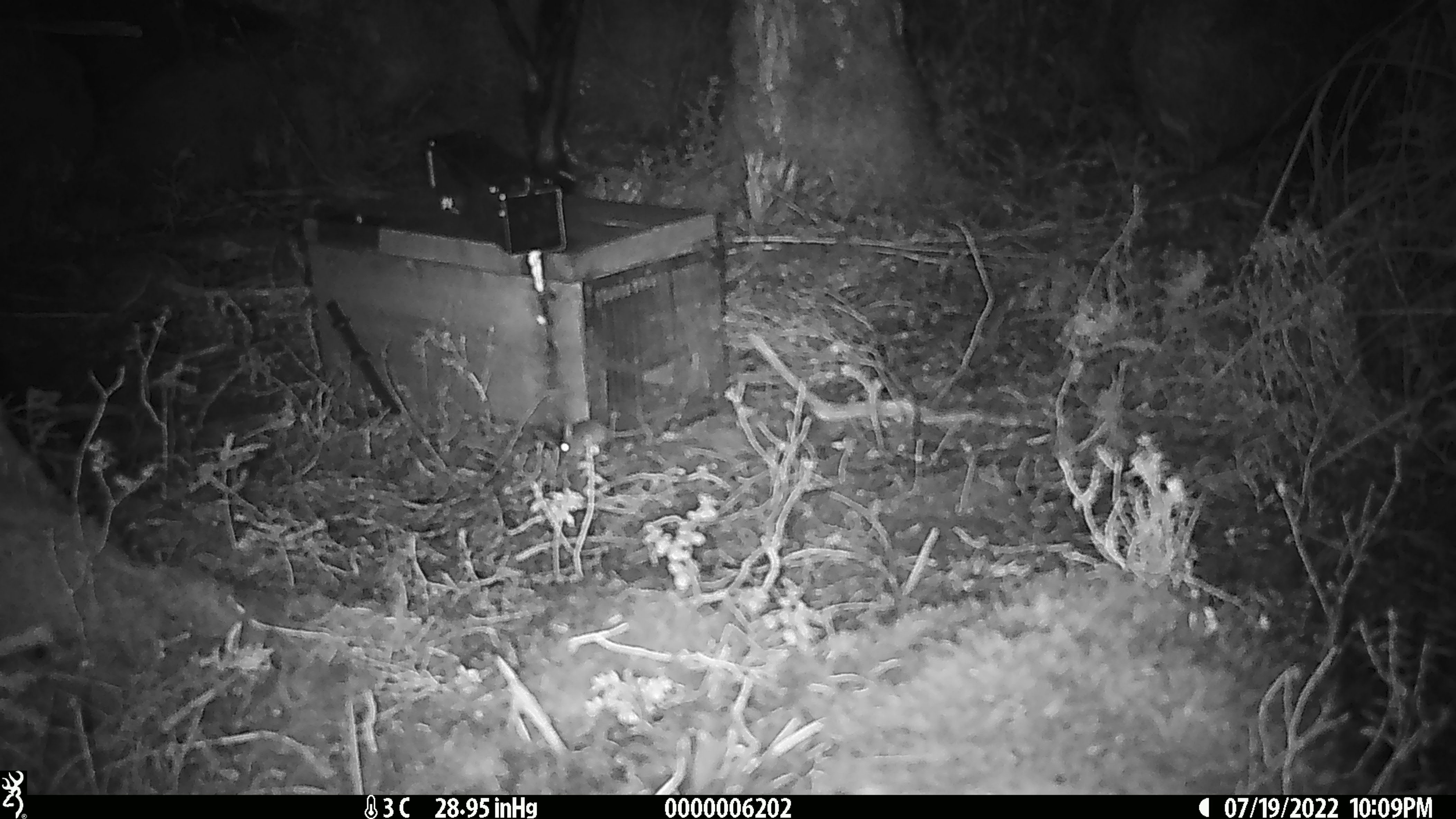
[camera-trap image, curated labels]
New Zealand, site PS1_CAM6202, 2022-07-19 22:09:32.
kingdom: Animalia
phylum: Chordata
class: Mammalia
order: Rodentia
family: Muridae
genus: Mus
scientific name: Mus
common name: mouse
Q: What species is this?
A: Mouse (Mus).